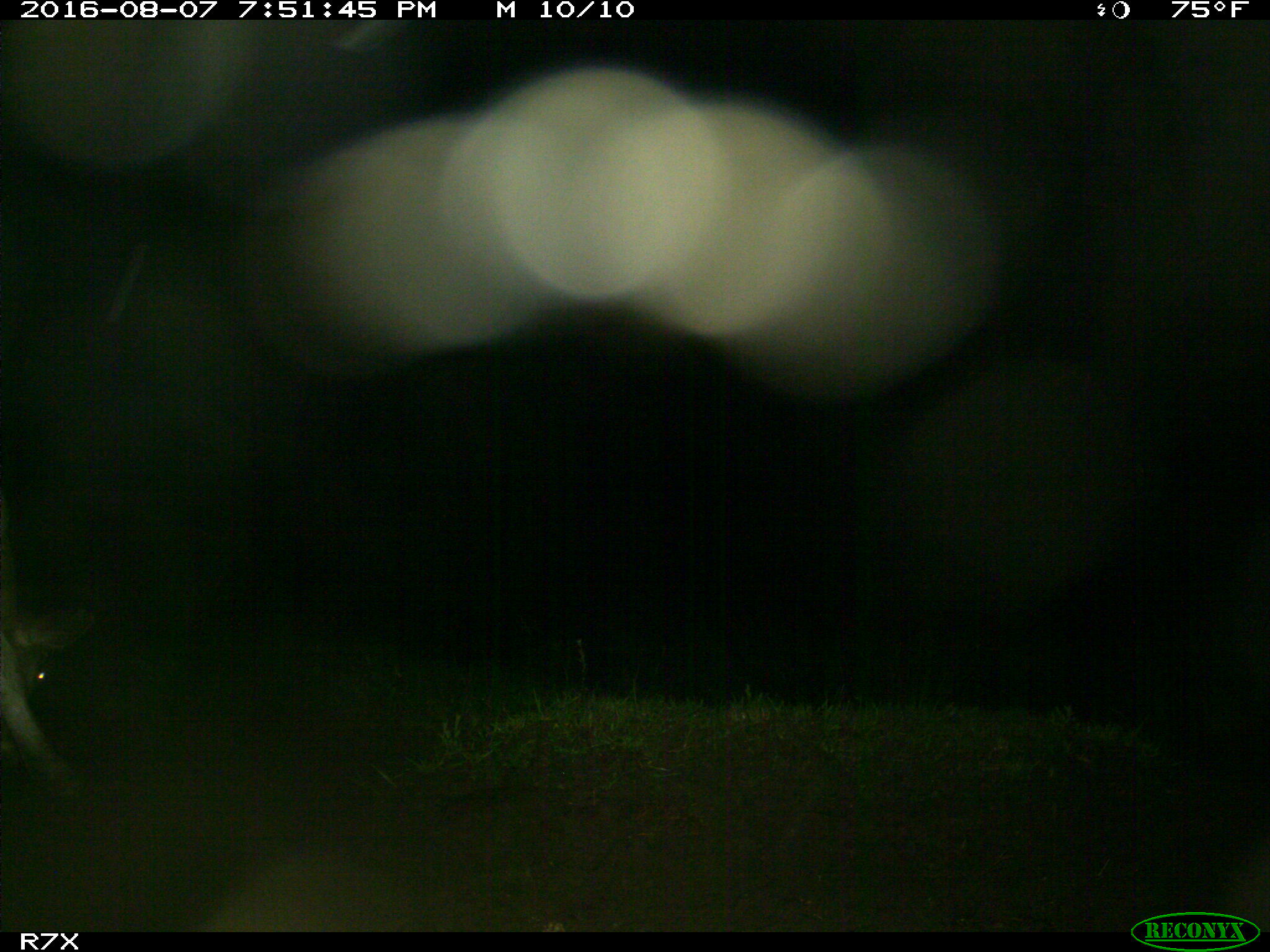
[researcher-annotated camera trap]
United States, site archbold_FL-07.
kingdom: Animalia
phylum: Chordata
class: Mammalia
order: Artiodactyla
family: Bovidae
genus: Bos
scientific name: Bos taurus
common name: domestic cow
Bos taurus (domestic cow).